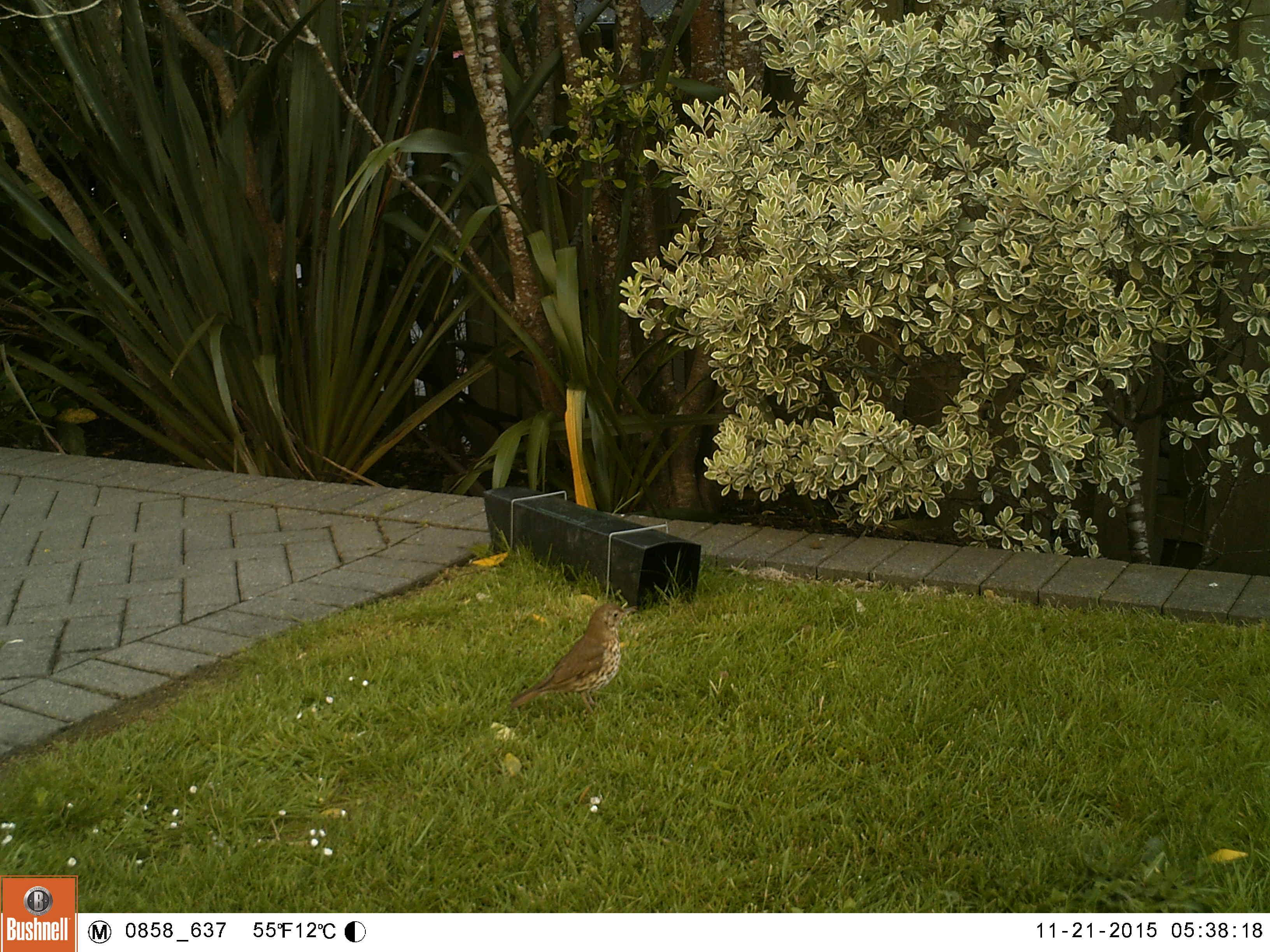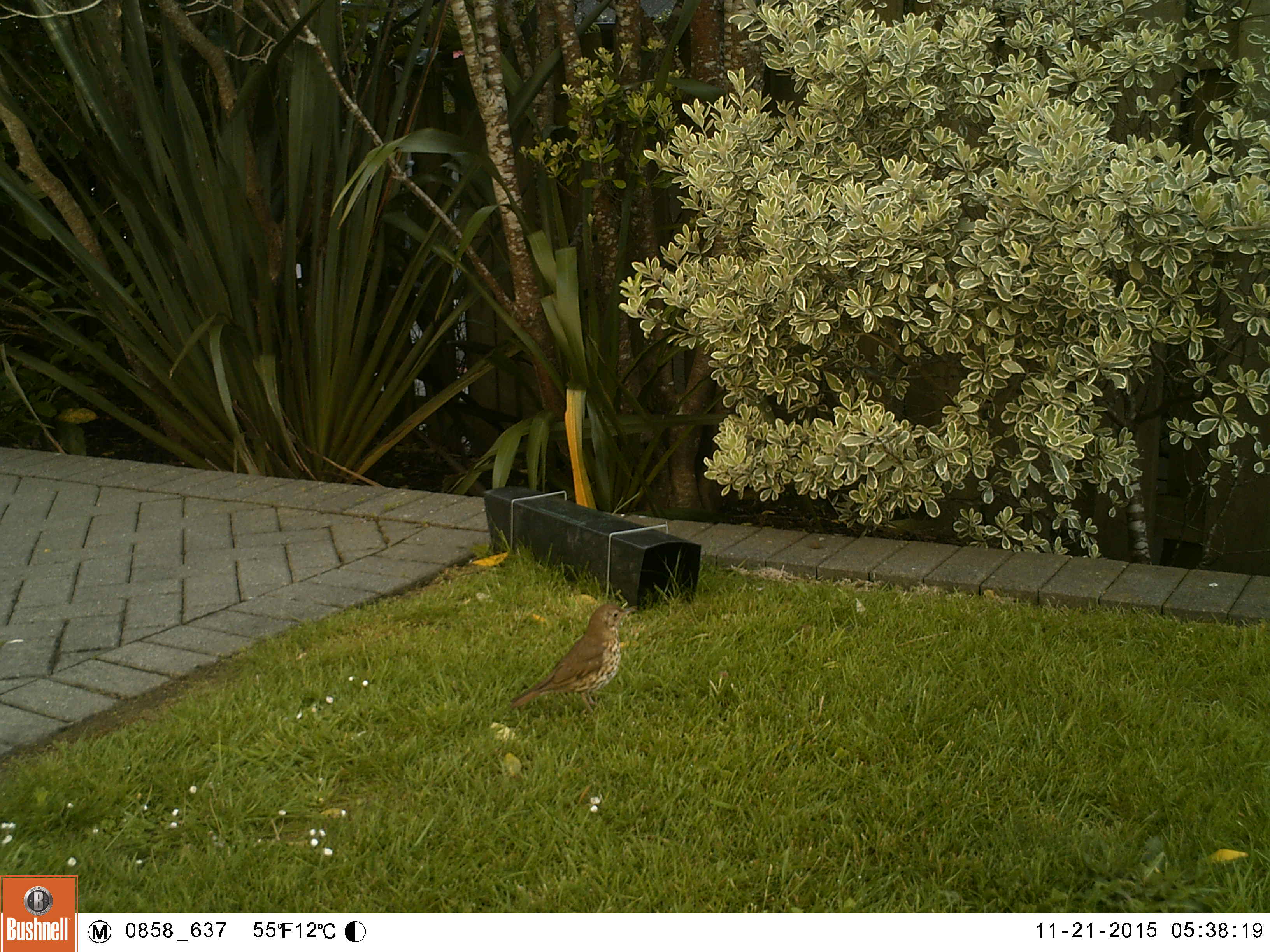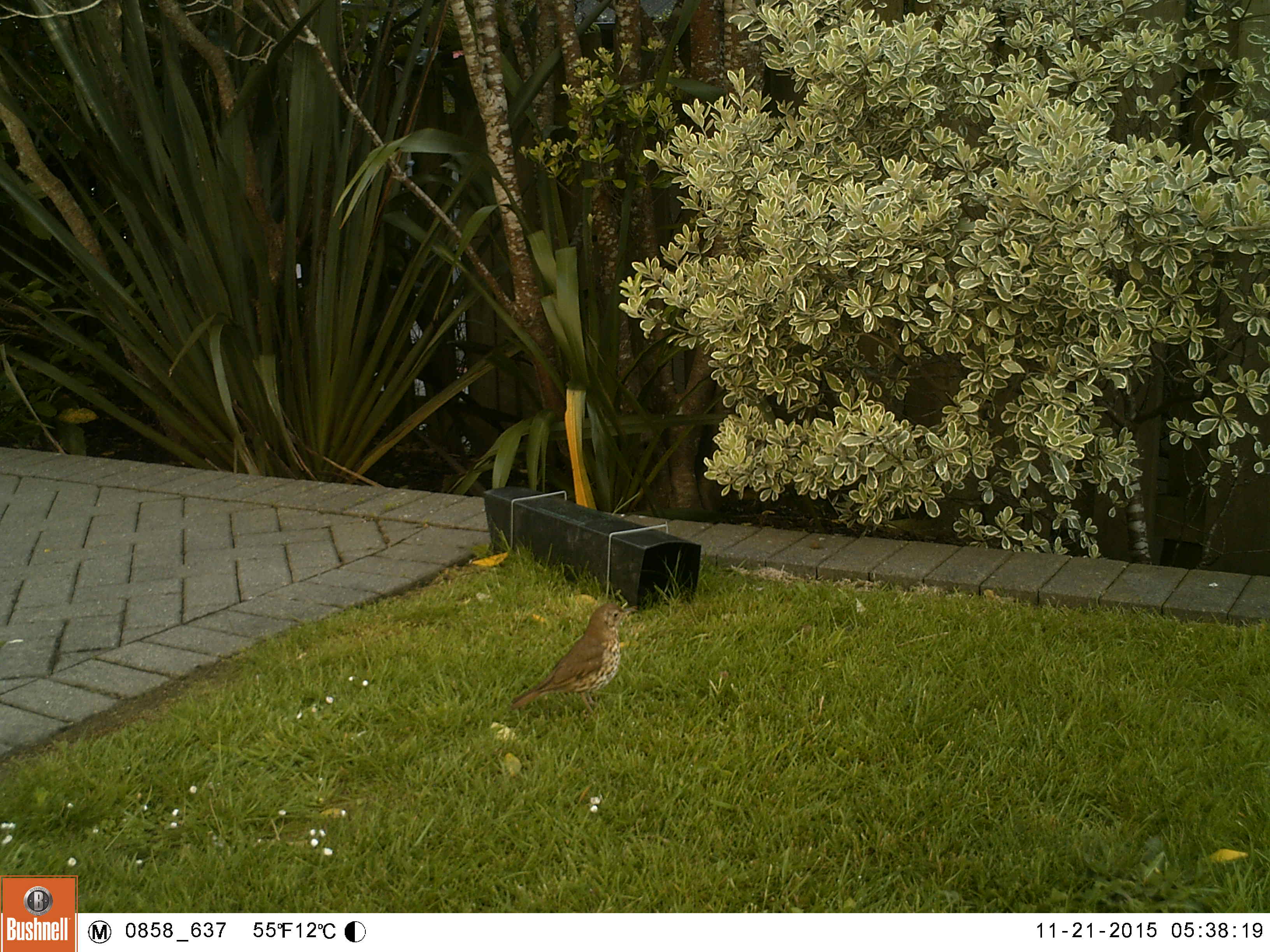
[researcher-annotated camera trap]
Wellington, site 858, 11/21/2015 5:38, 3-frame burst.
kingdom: Animalia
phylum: Chordata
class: Aves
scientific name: Aves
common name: bird